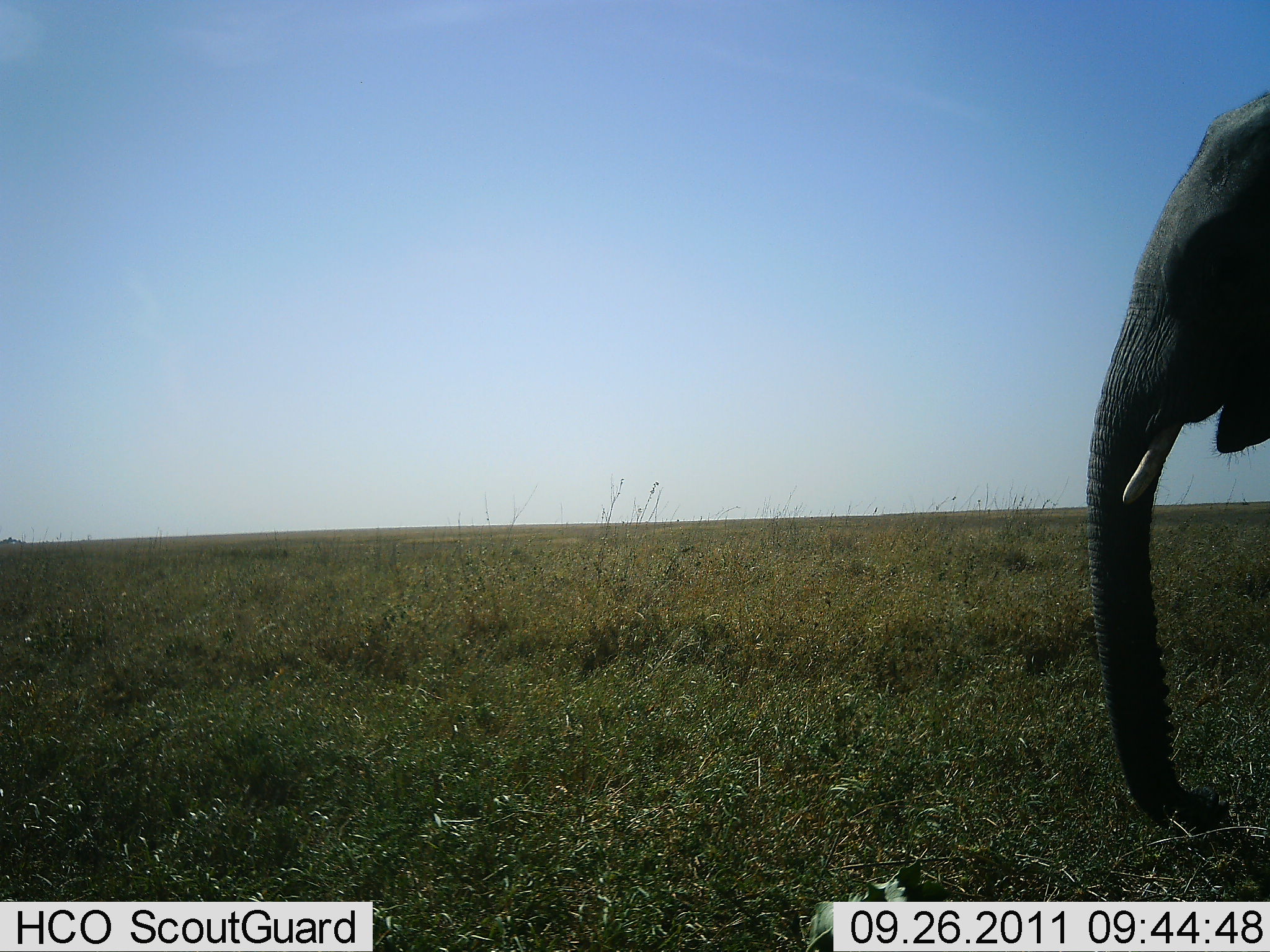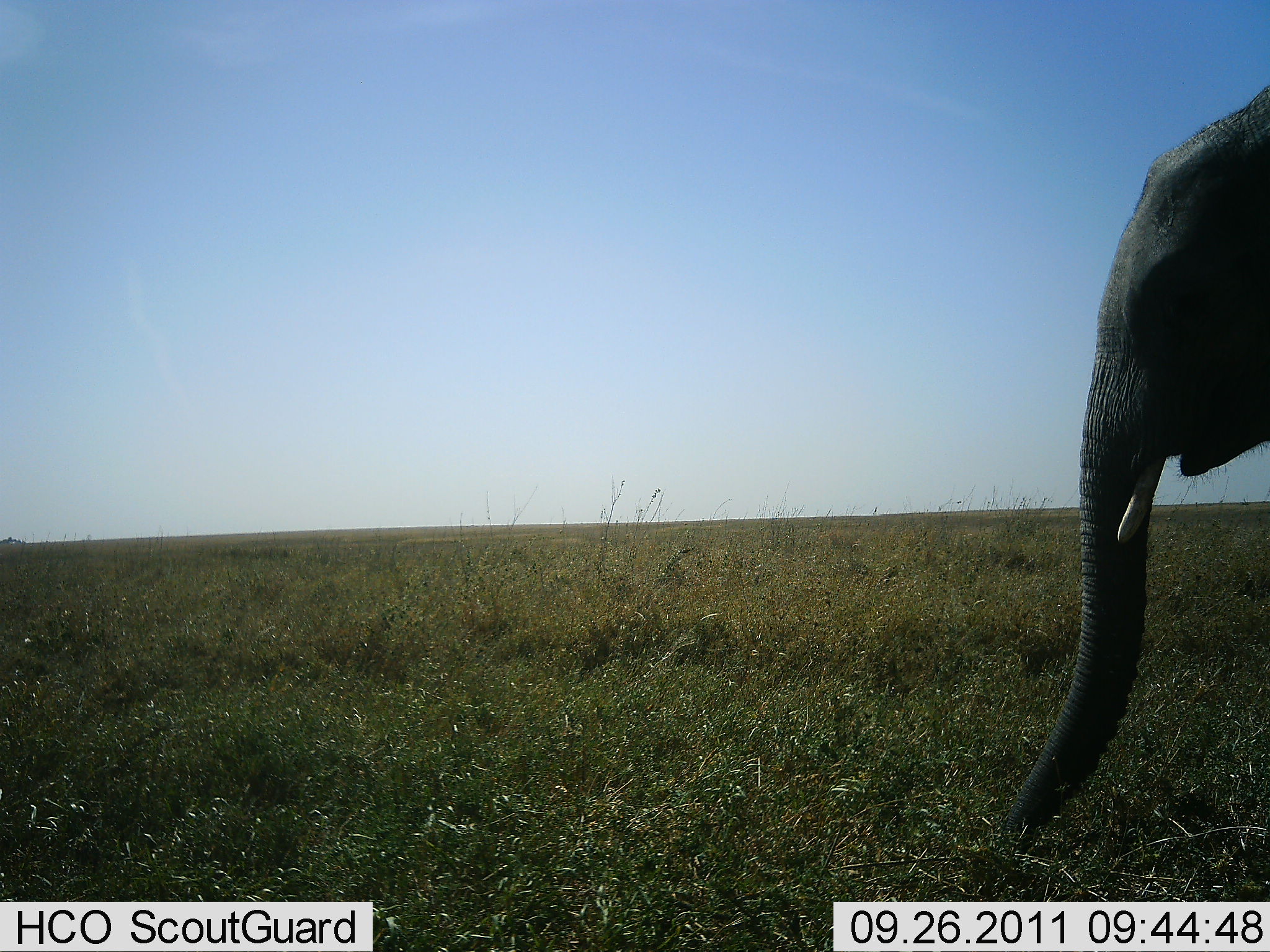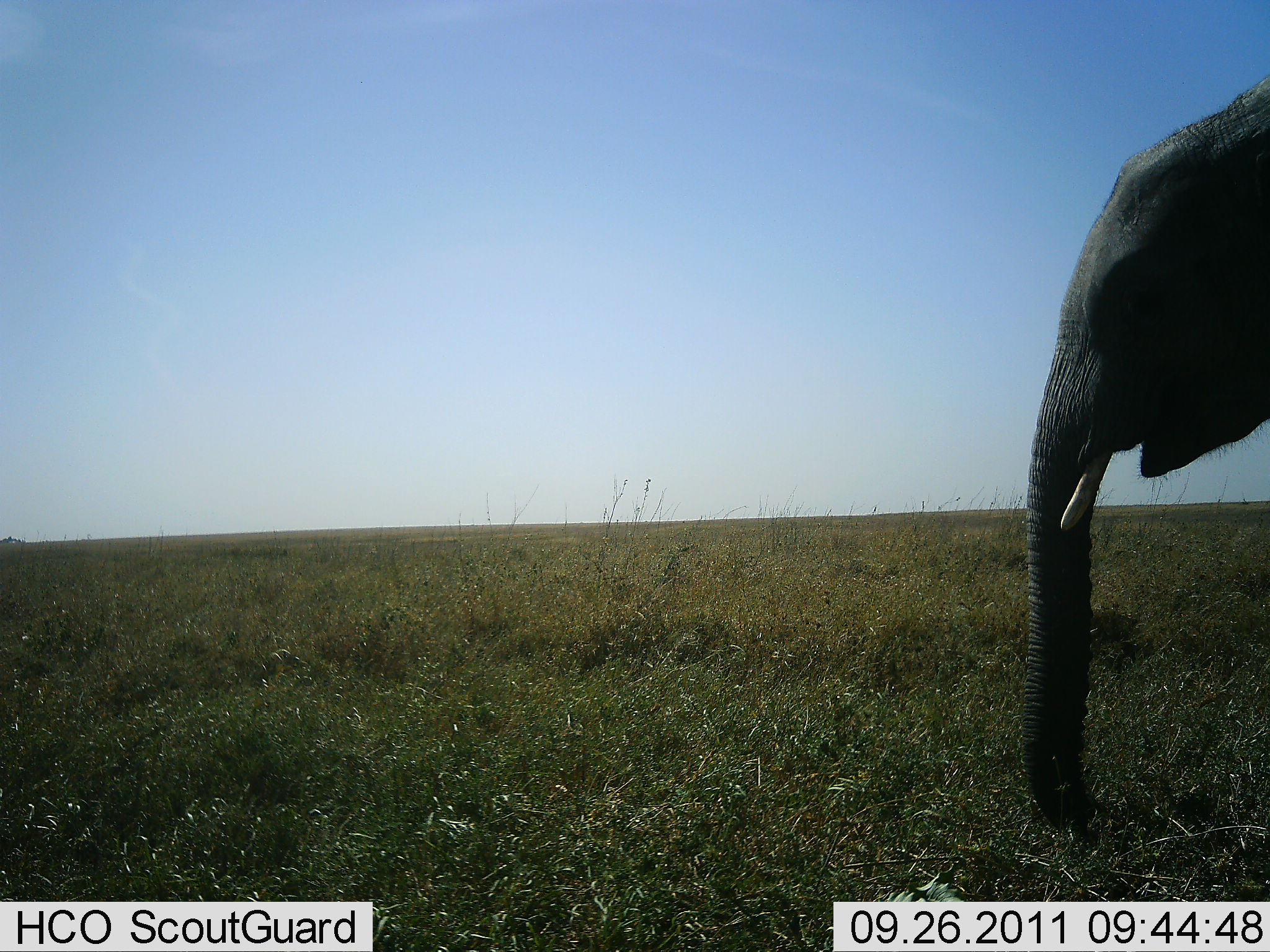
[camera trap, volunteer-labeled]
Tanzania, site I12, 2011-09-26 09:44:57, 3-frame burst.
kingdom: Animalia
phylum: Chordata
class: Mammalia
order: Proboscidea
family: Elephantidae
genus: Loxodonta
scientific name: Loxodonta africana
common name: african bush elephant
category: elephant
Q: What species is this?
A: Elephant (african bush elephant) (Loxodonta africana).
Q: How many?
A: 1.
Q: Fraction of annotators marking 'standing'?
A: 54%.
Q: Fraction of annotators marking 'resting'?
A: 0%.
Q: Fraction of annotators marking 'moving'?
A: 15%.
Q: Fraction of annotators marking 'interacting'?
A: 0%.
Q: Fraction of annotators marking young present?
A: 0%.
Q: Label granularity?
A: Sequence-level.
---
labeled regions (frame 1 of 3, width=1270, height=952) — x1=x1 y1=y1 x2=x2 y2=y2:
animal: x1=1085 y1=89 x2=1270 y2=833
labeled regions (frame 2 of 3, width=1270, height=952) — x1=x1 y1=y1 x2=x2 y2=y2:
animal: x1=998 y1=81 x2=1270 y2=846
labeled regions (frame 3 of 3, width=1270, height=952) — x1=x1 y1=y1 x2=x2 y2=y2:
animal: x1=1019 y1=81 x2=1270 y2=838